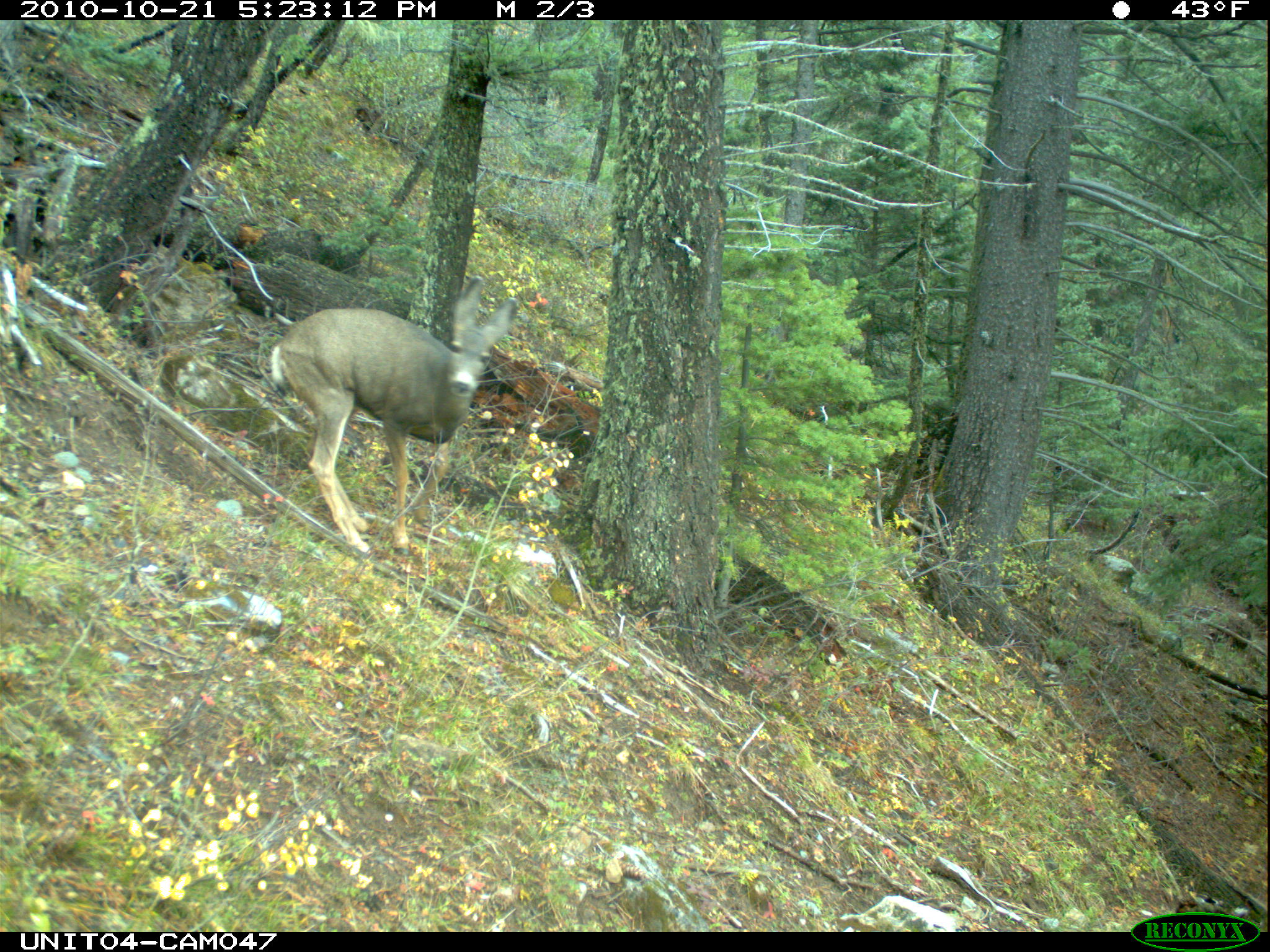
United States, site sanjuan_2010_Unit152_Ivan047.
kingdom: Animalia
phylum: Chordata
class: Mammalia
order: Artiodactyla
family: Cervidae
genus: Odocoileus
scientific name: Odocoileus hemionus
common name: mule deer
Odocoileus hemionus (mule deer).